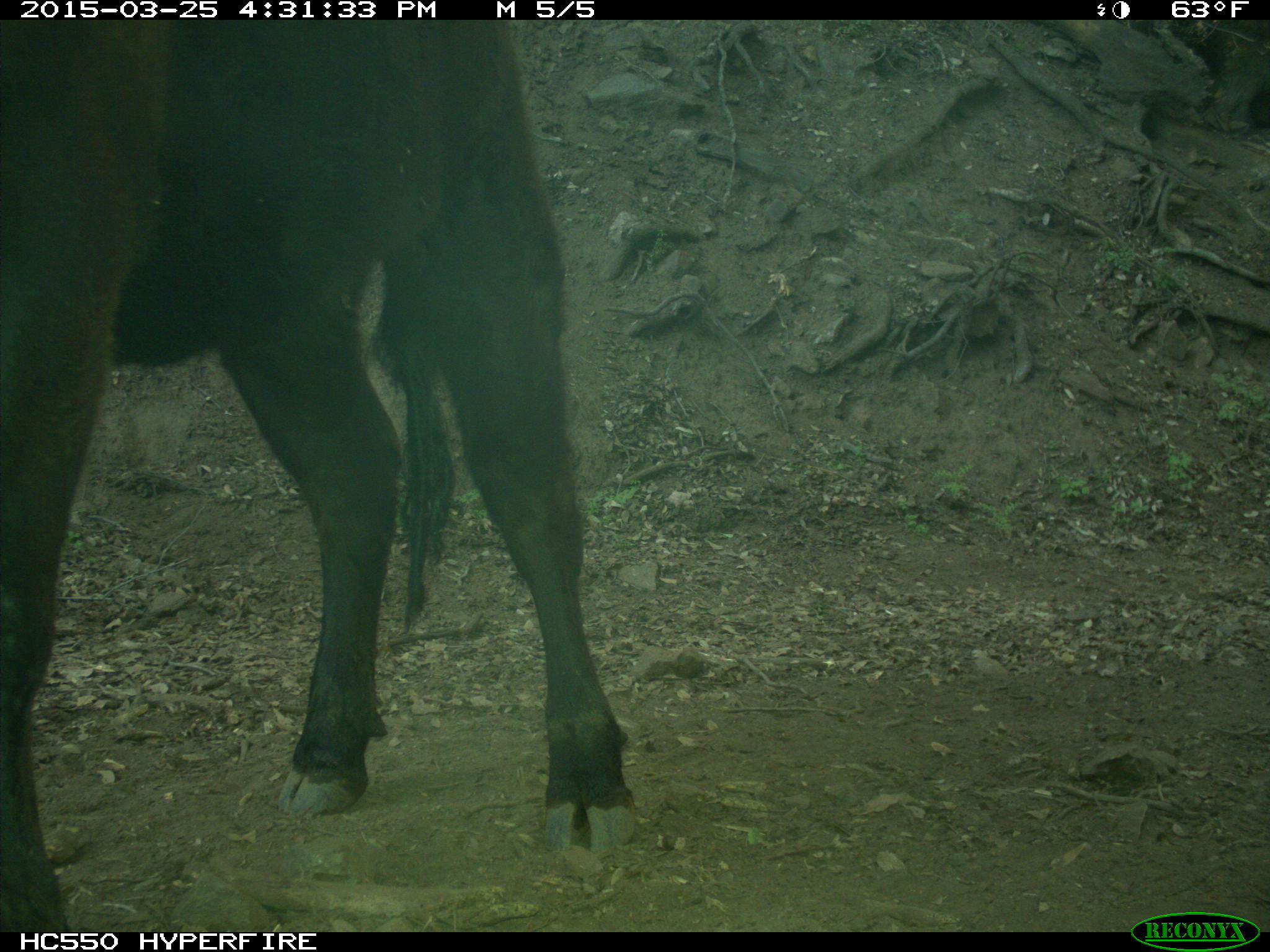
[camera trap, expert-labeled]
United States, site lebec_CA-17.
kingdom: Animalia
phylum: Chordata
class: Mammalia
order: Artiodactyla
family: Bovidae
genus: Bos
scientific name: Bos taurus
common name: domestic cow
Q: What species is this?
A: Bos taurus (domestic cow).